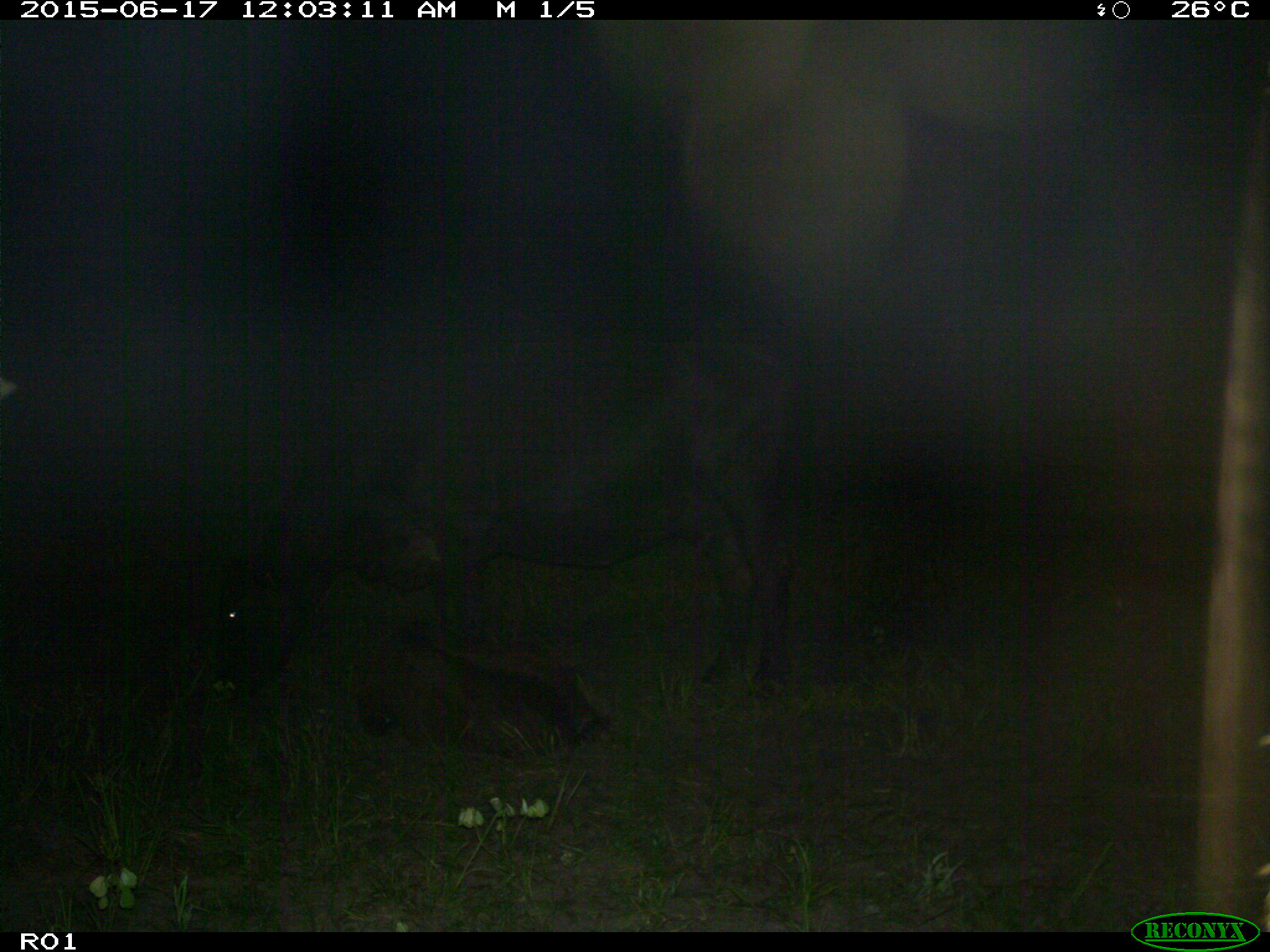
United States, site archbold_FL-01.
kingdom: Animalia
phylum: Chordata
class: Mammalia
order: Artiodactyla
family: Bovidae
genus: Bos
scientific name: Bos taurus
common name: domestic cow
Bos taurus (domestic cow).